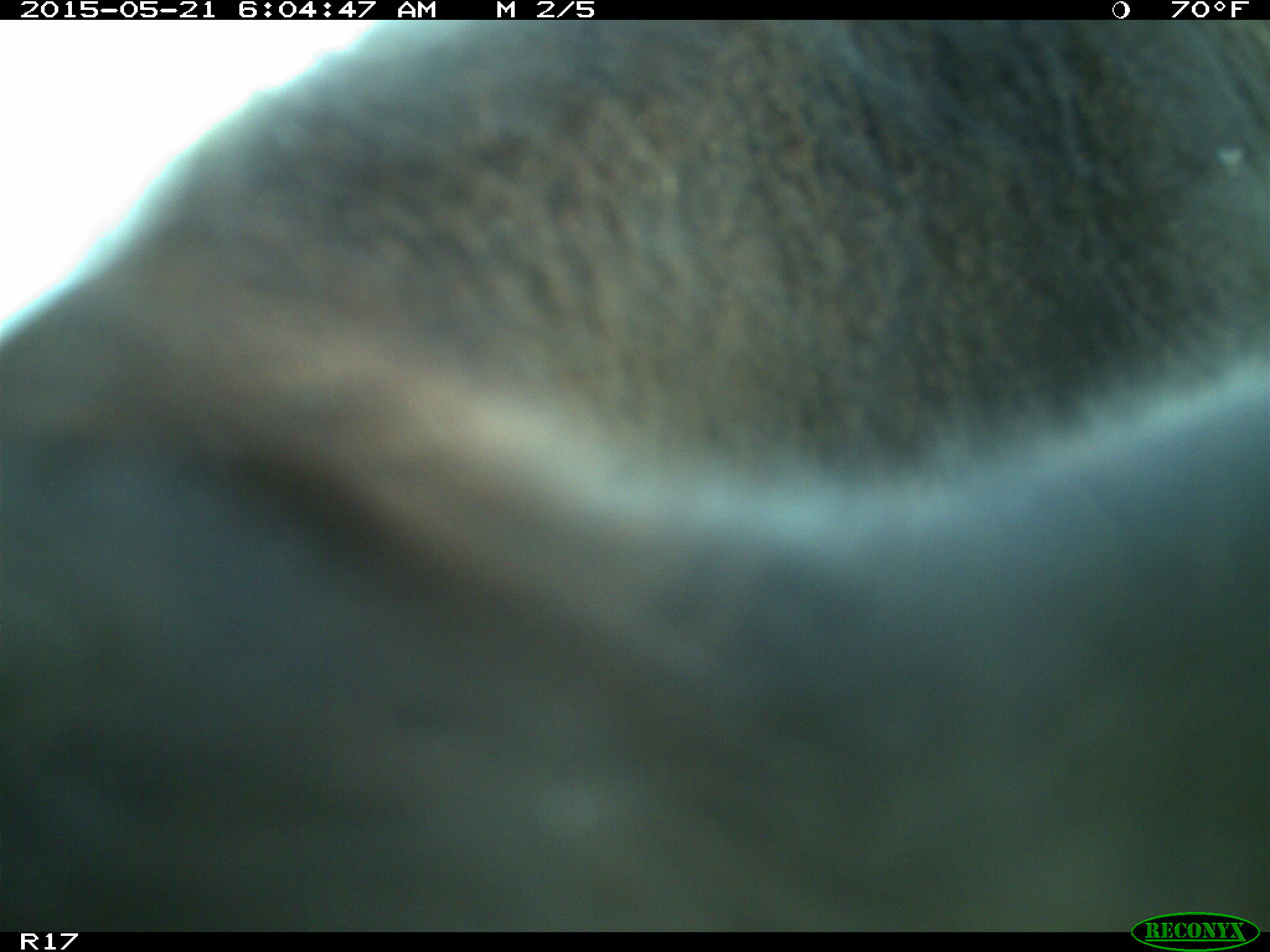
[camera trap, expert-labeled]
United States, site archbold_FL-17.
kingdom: Animalia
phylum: Chordata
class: Mammalia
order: Artiodactyla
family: Bovidae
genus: Bos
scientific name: Bos taurus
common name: domestic cow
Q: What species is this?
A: Bos taurus (domestic cow).